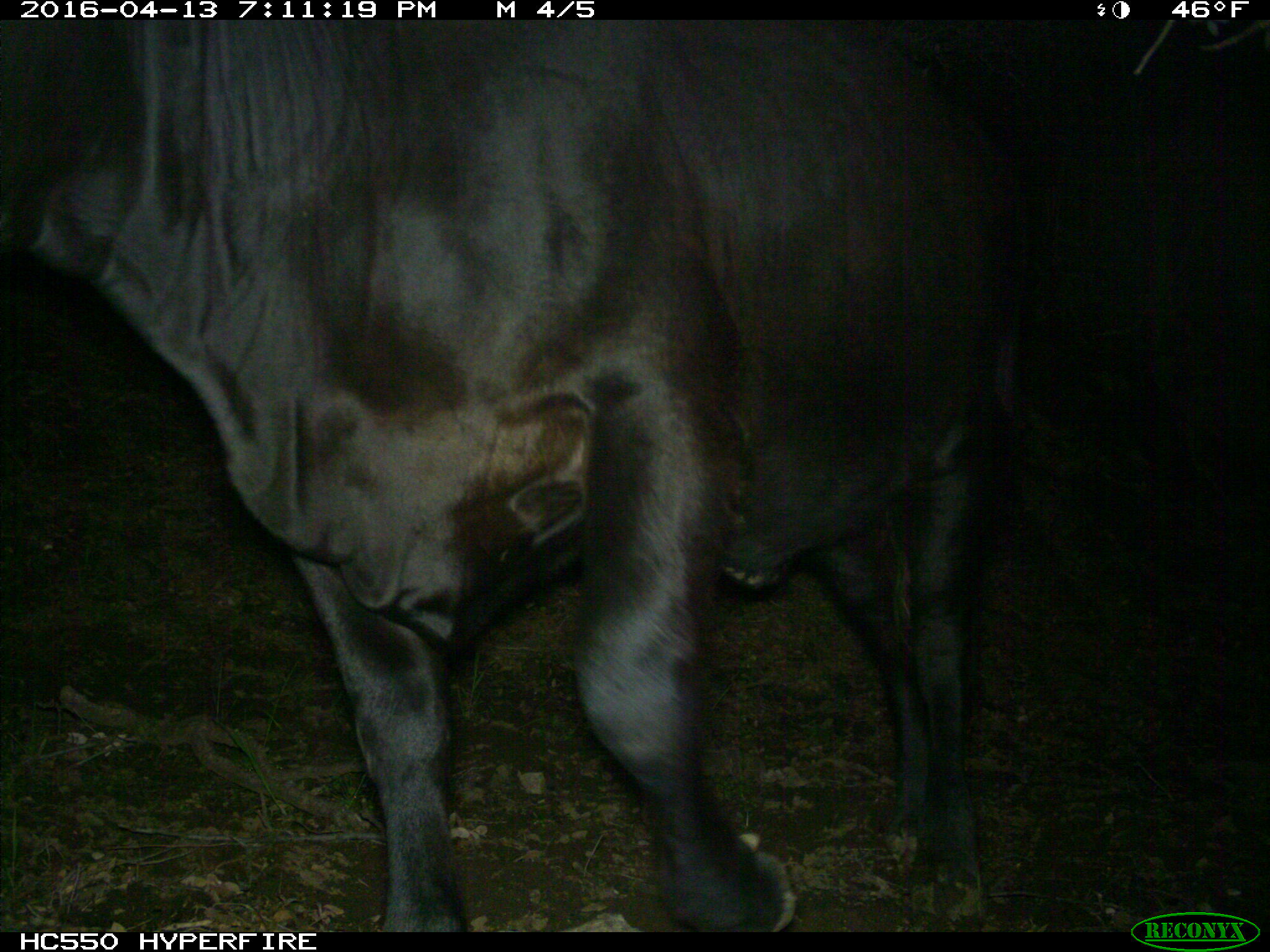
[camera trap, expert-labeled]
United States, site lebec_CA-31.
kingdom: Animalia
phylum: Chordata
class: Mammalia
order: Artiodactyla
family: Bovidae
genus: Bos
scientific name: Bos taurus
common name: domestic cow